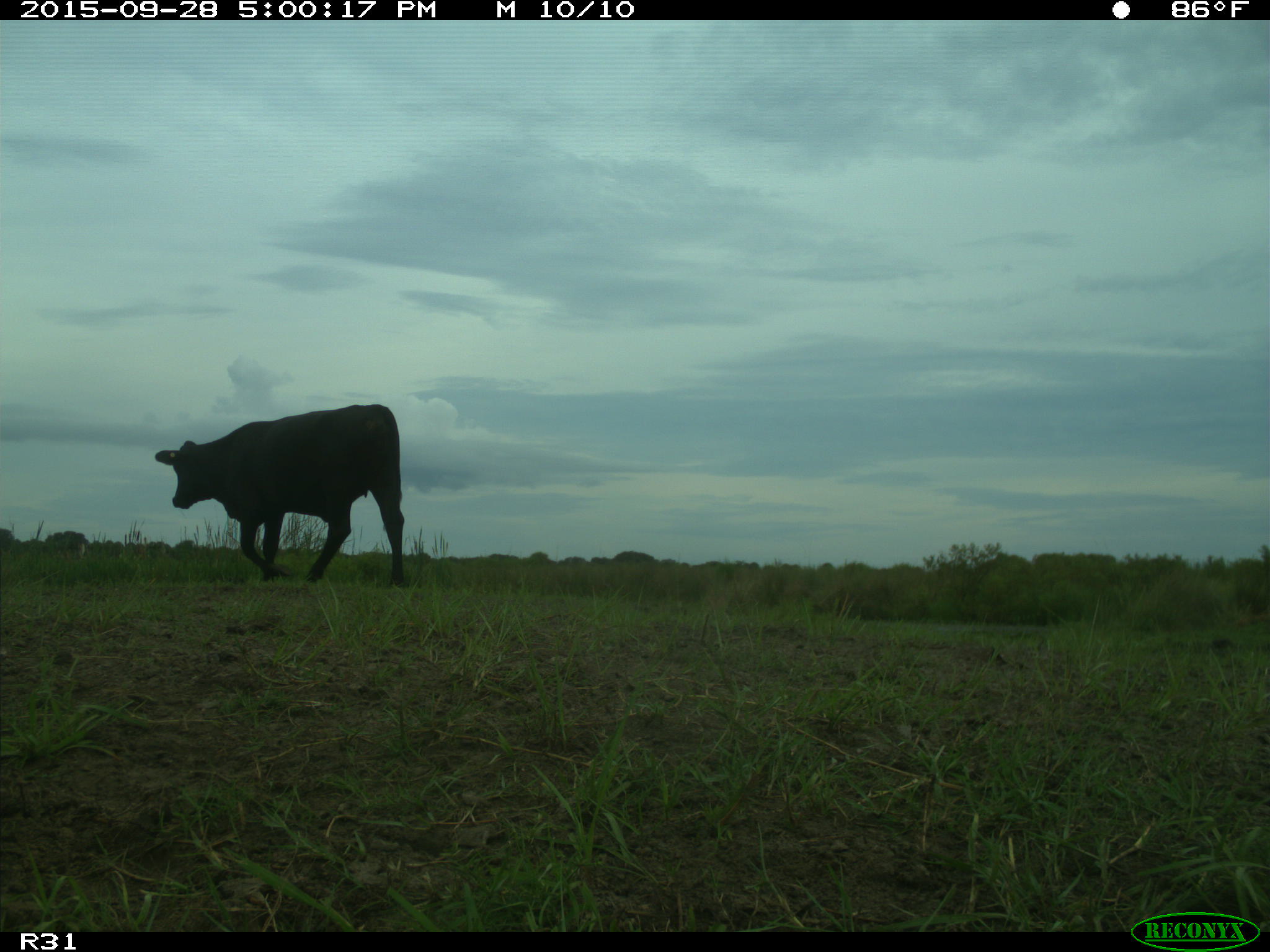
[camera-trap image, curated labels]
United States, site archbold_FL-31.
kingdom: Animalia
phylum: Chordata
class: Mammalia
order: Artiodactyla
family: Bovidae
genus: Bos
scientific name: Bos taurus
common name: domestic cow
Bos taurus (domestic cow).